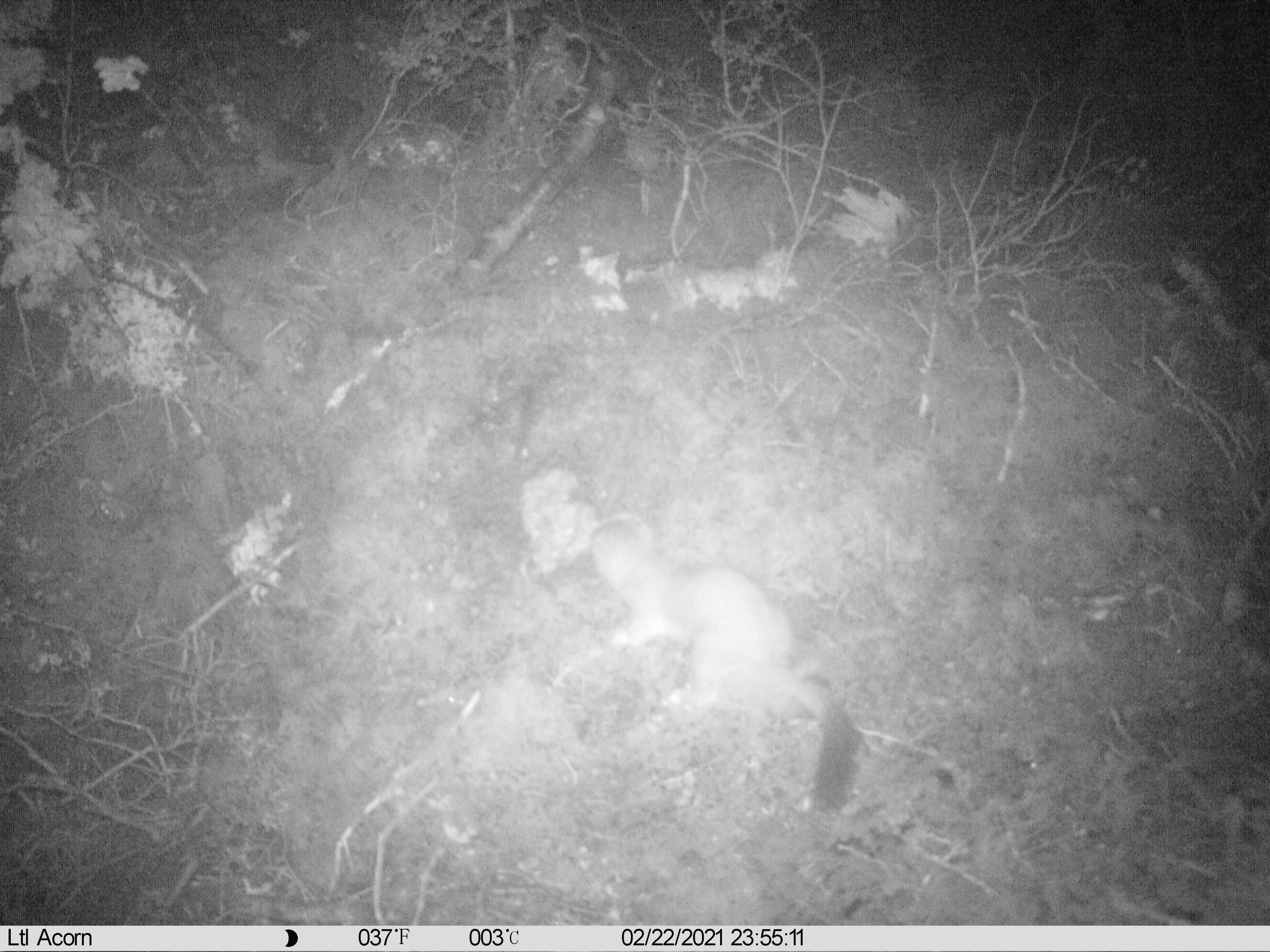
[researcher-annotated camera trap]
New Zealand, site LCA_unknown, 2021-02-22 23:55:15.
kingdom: Animalia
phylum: Chordata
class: Mammalia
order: Carnivora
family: Mustelidae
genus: Mustela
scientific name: Mustela erminea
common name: stoat